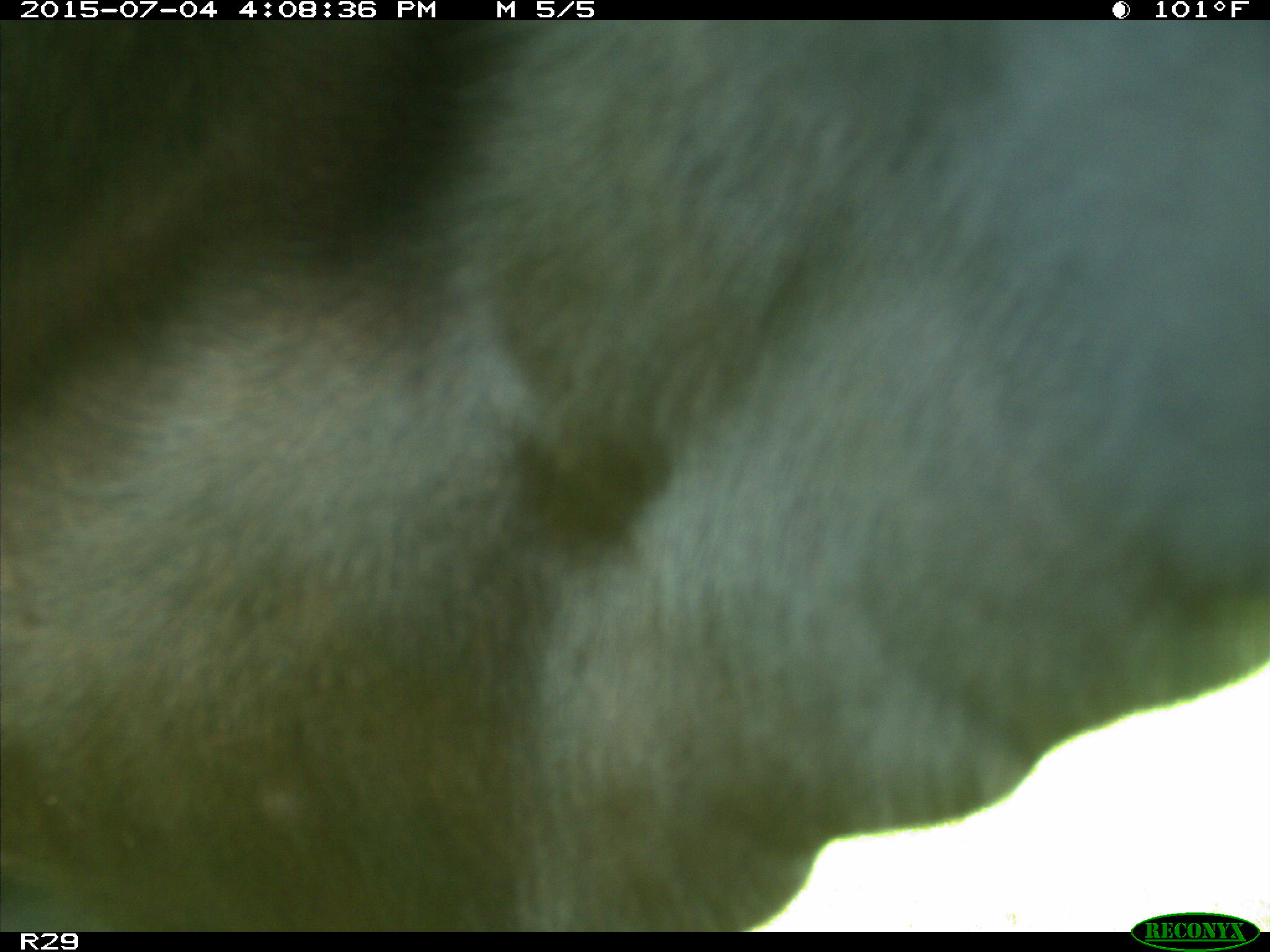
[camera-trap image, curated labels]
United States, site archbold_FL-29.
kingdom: Animalia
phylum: Chordata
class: Mammalia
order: Artiodactyla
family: Bovidae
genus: Bos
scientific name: Bos taurus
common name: domestic cow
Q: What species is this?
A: Bos taurus (domestic cow).